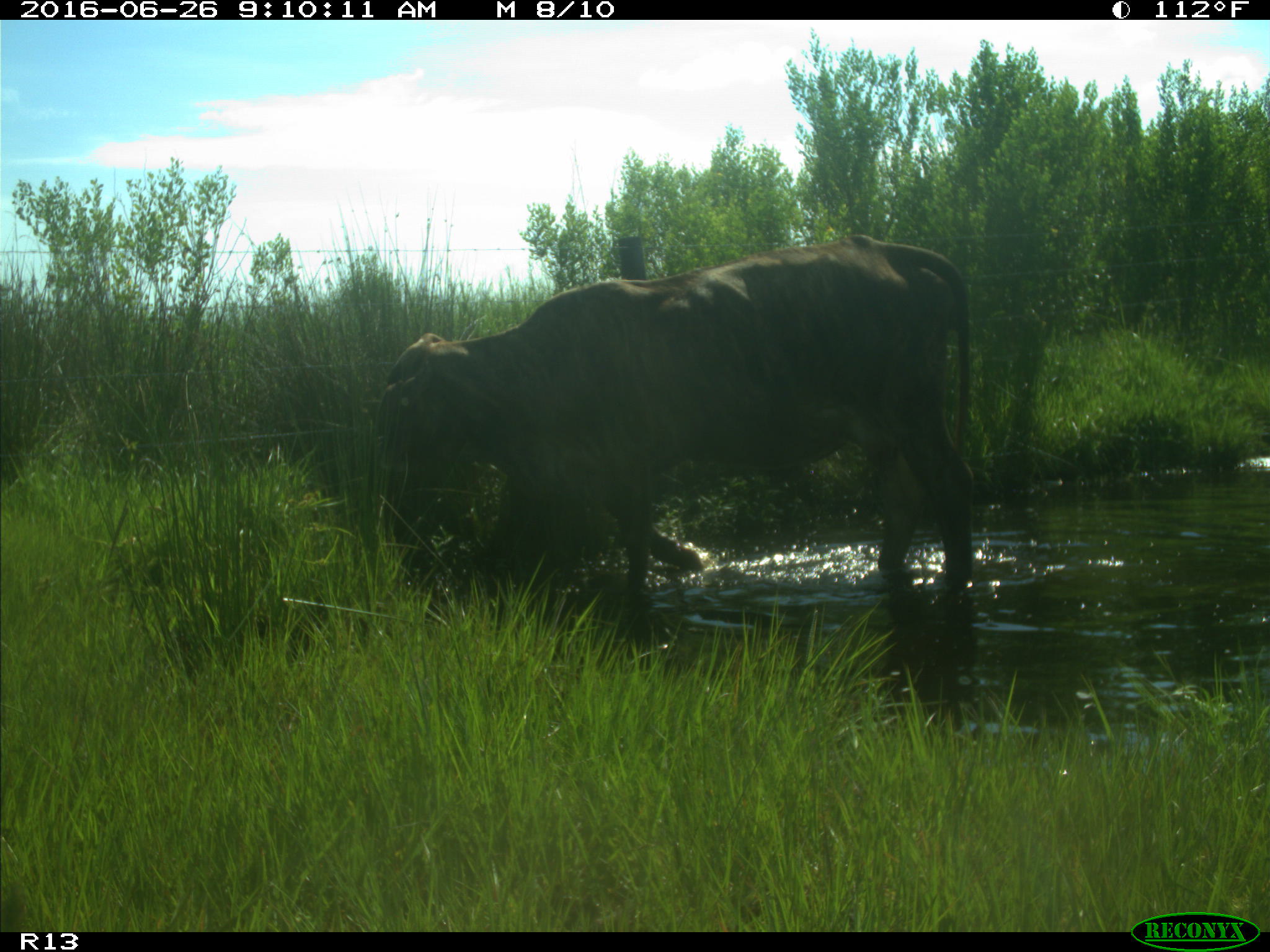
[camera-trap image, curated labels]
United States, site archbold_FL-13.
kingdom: Animalia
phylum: Chordata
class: Mammalia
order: Artiodactyla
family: Bovidae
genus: Bos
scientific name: Bos taurus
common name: domestic cow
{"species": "Bos taurus (domestic cow)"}